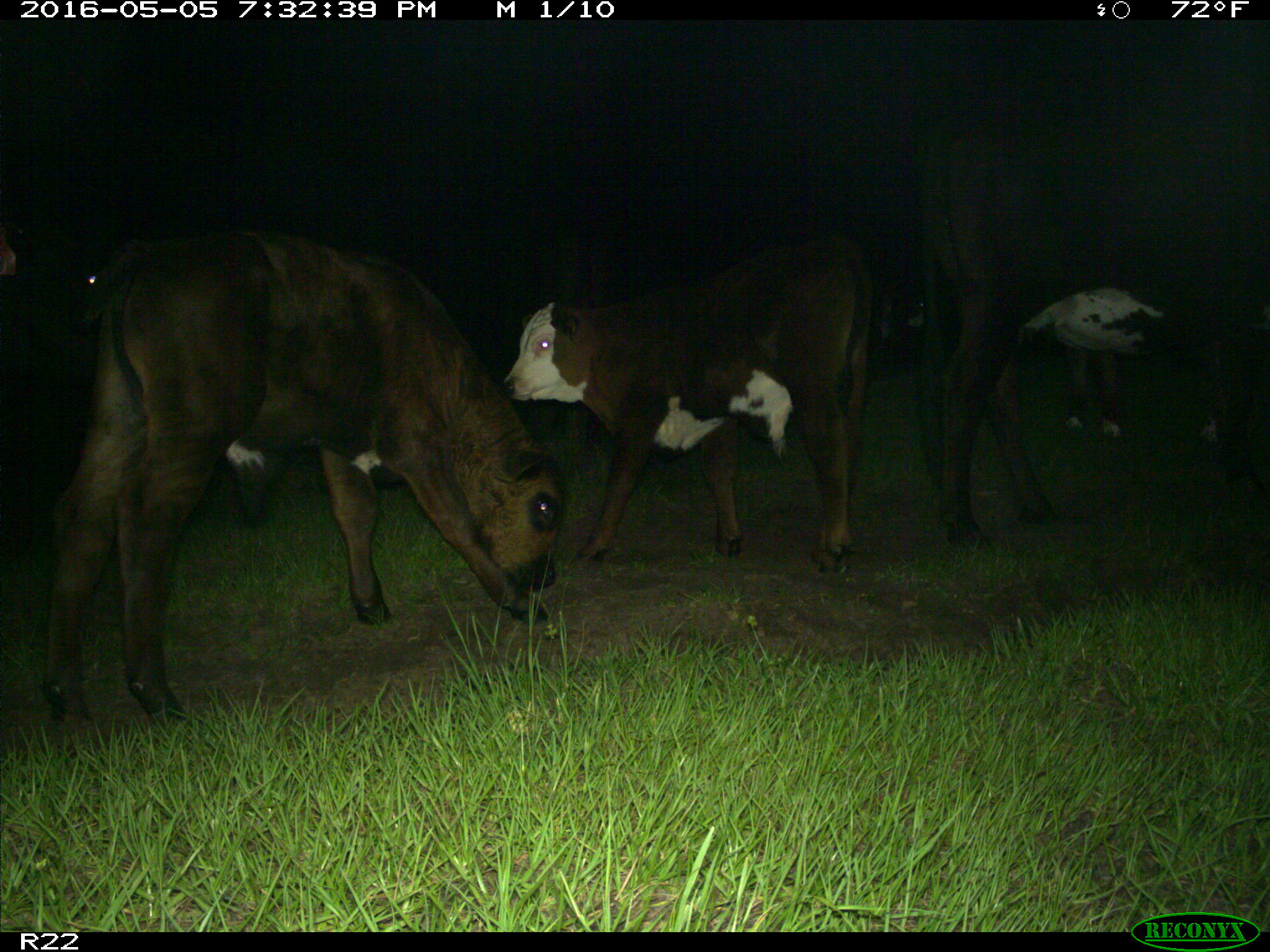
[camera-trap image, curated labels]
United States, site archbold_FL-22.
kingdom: Animalia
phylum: Chordata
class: Mammalia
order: Artiodactyla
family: Bovidae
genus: Bos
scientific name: Bos taurus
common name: domestic cow